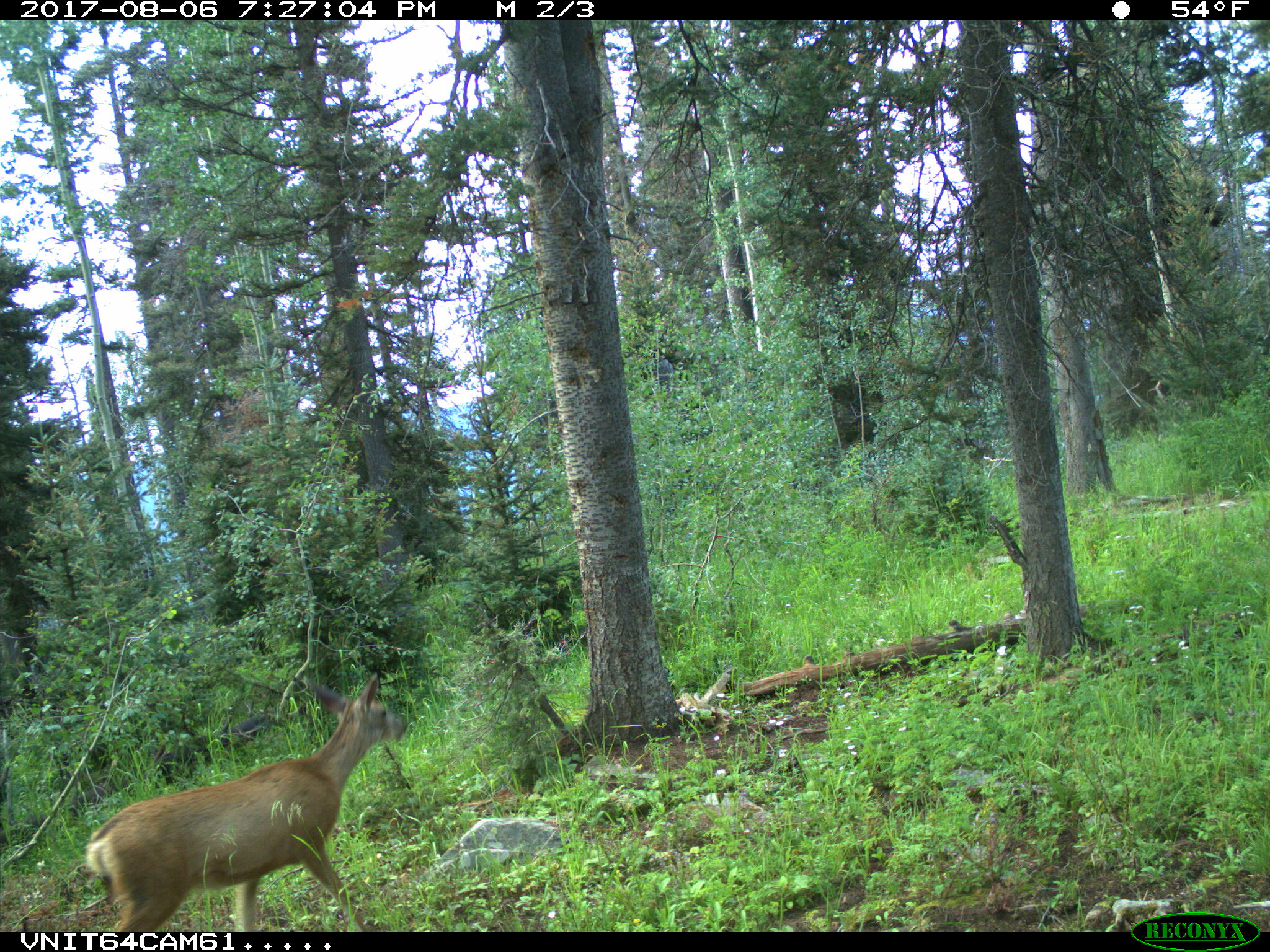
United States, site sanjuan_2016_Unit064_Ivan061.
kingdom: Animalia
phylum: Chordata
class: Mammalia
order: Artiodactyla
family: Cervidae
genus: Odocoileus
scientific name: Odocoileus hemionus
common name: mule deer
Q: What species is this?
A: Odocoileus hemionus (mule deer).